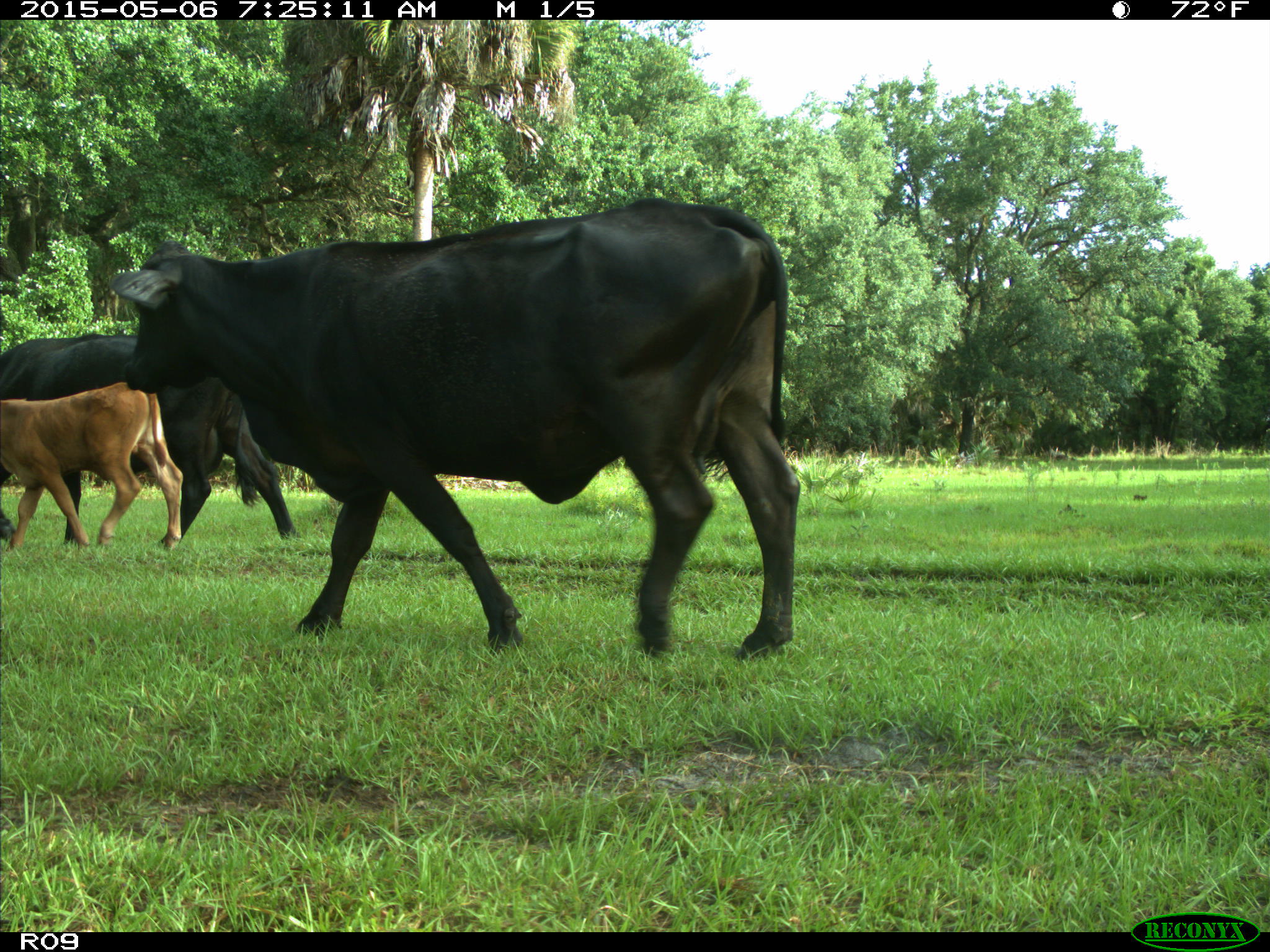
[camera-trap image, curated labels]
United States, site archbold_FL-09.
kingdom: Animalia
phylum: Chordata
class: Mammalia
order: Artiodactyla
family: Bovidae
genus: Bos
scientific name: Bos taurus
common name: domestic cow